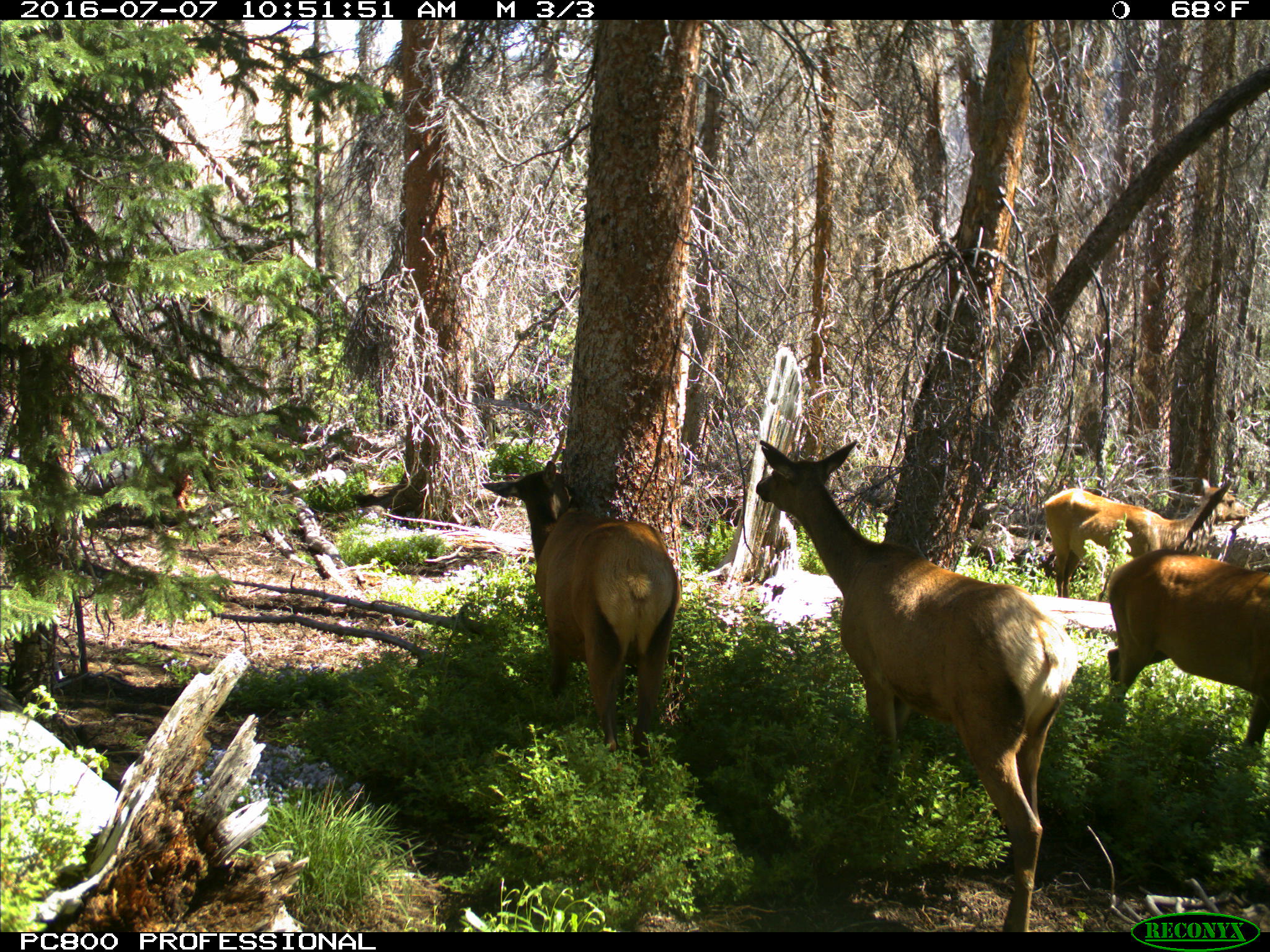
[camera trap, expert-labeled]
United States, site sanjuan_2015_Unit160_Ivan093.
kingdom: Animalia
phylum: Chordata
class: Mammalia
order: Artiodactyla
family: Cervidae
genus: Cervus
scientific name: Cervus elaphus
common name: red deer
Cervus elaphus (red deer).